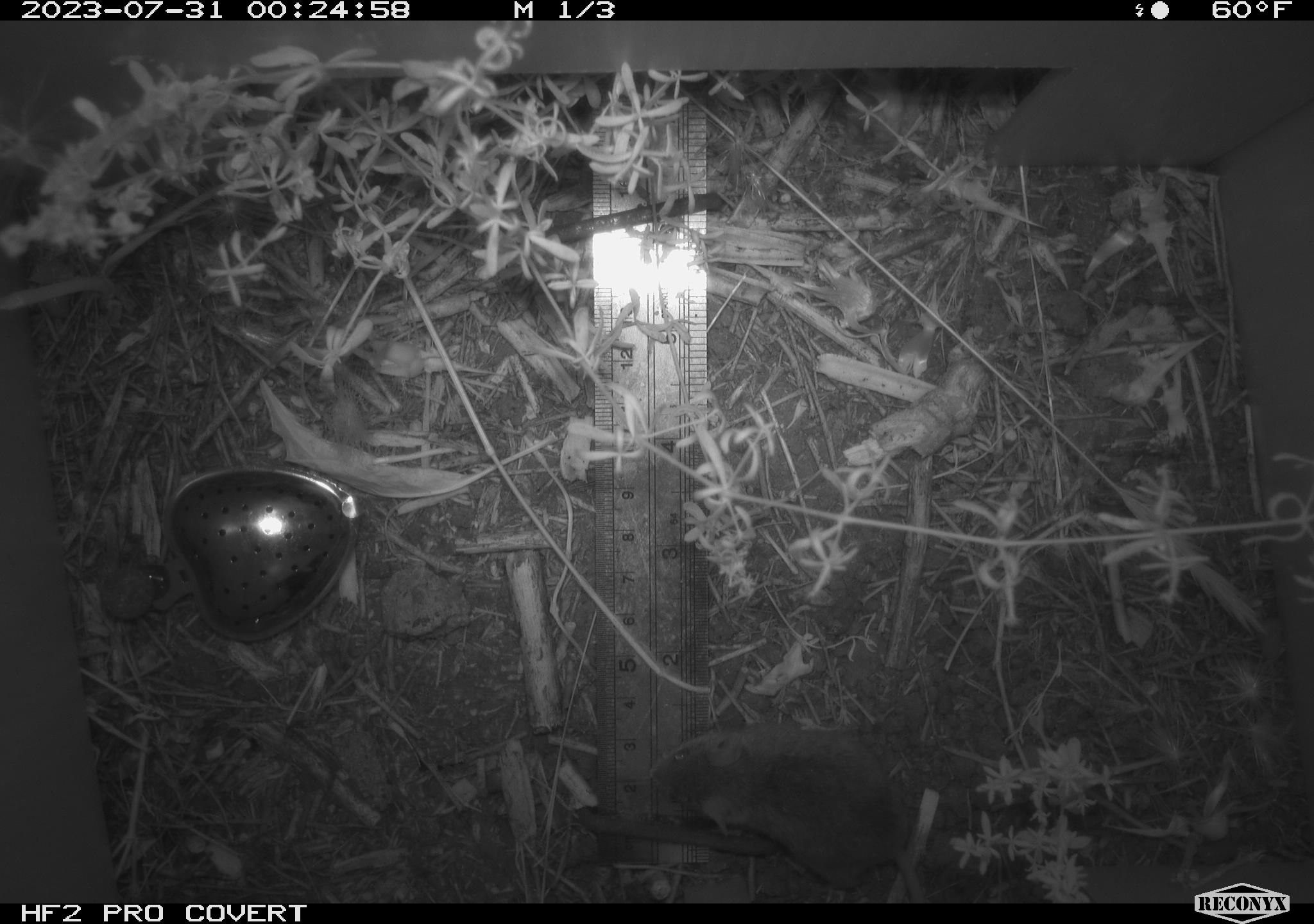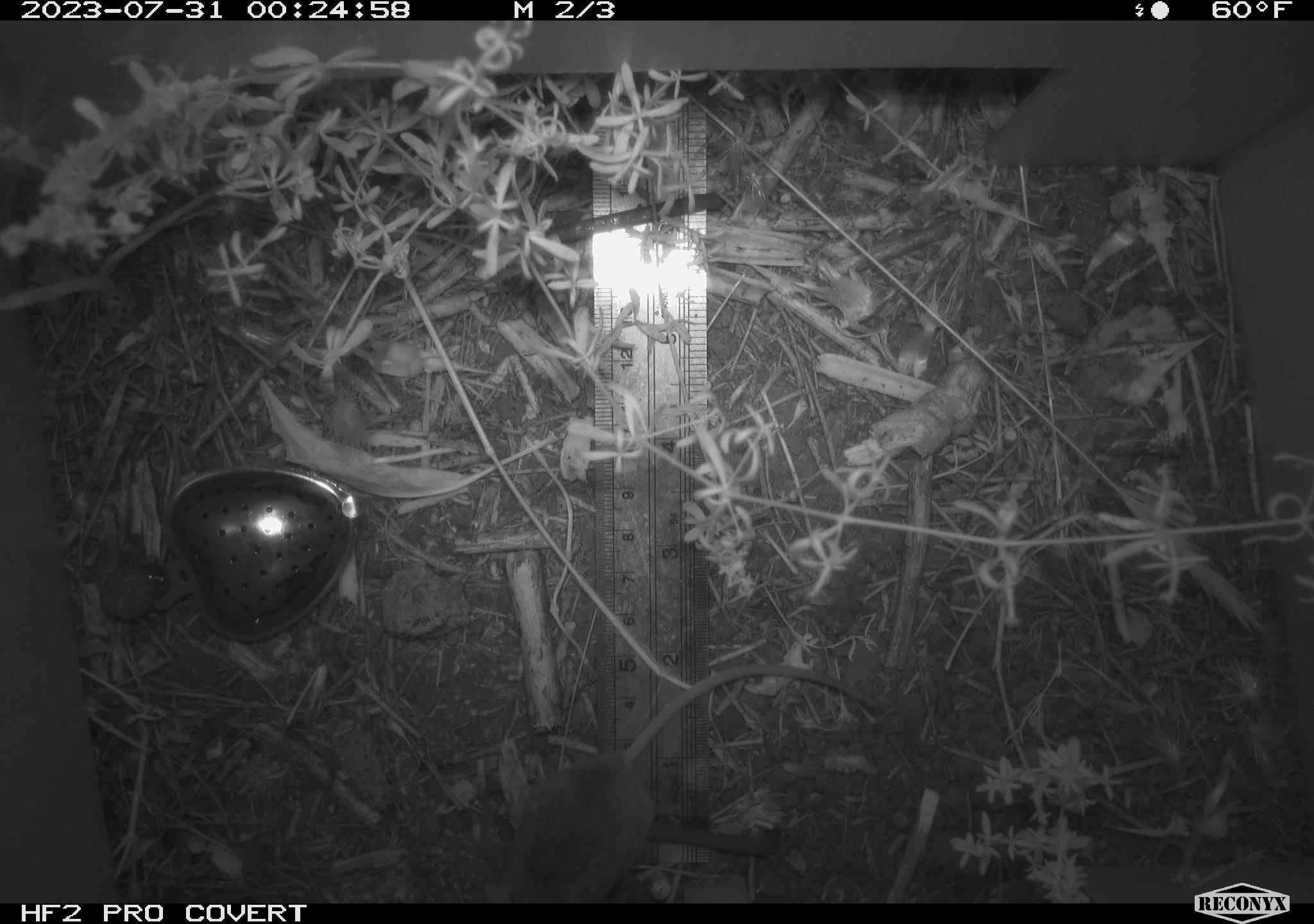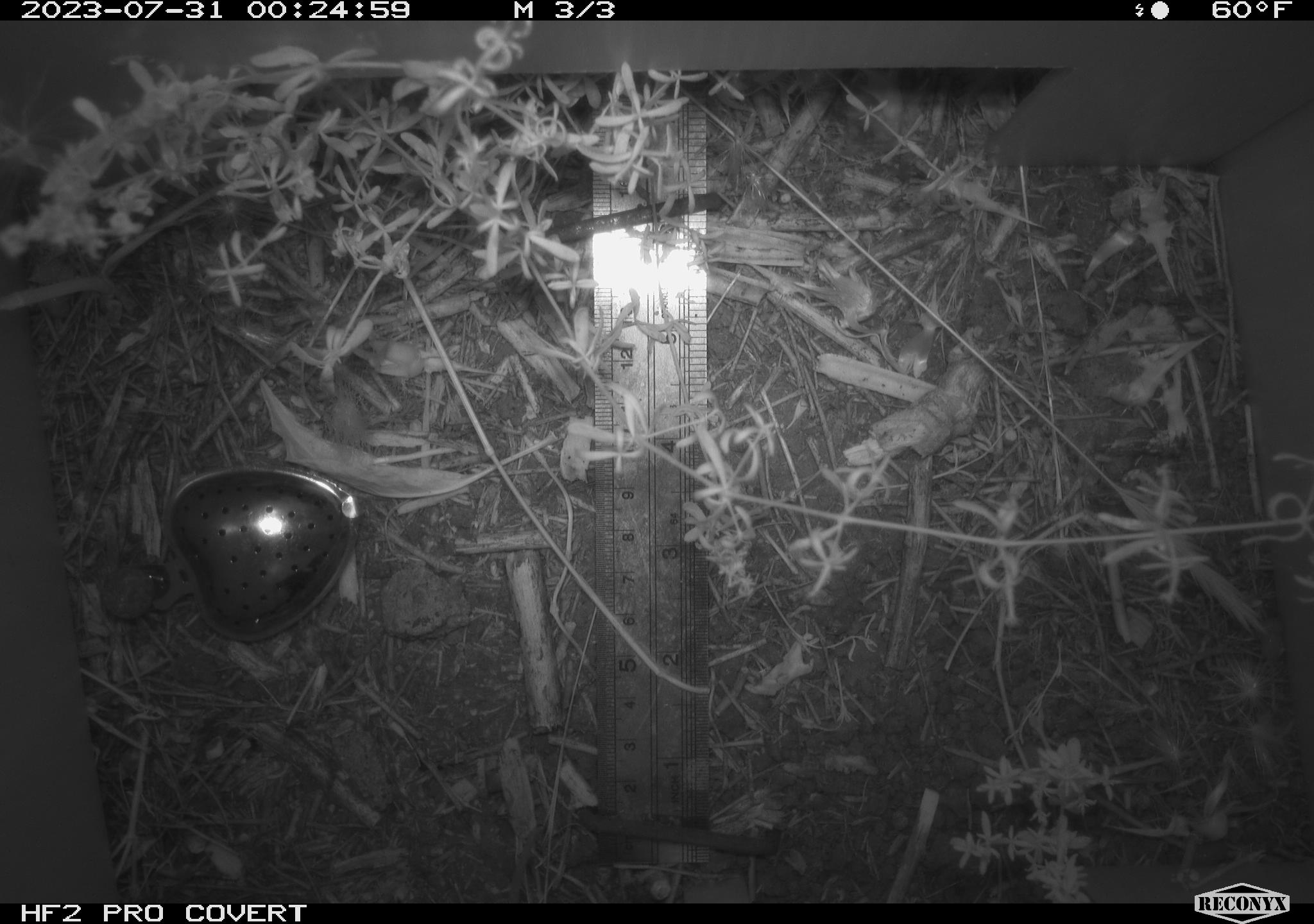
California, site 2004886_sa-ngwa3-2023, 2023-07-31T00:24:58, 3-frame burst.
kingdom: Animalia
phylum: Chordata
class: Mammalia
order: Rodentia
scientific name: Rodentia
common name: mouse species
Mouse species (Rodentia).